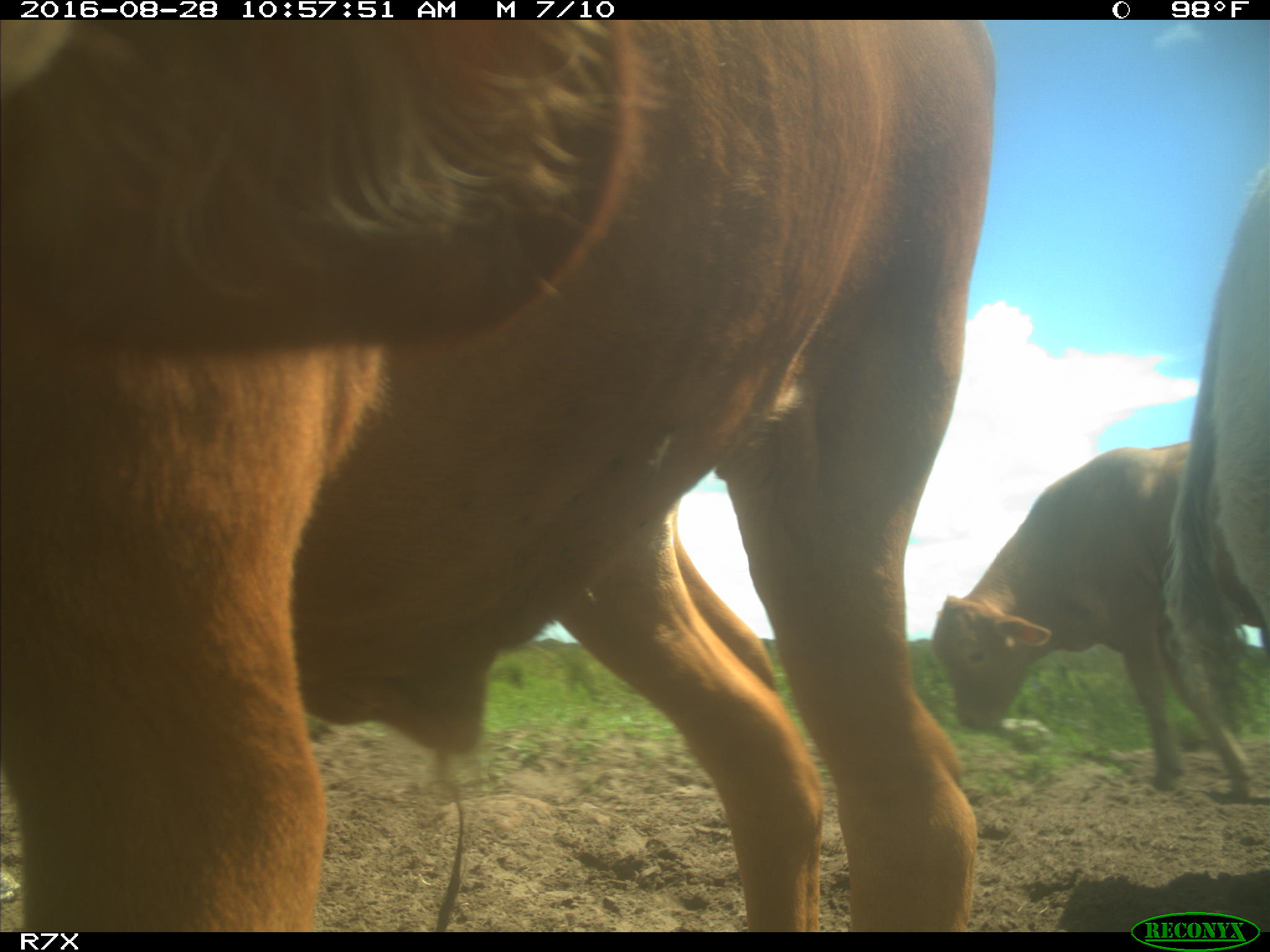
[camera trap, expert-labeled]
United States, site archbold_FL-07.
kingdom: Animalia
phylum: Chordata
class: Mammalia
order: Artiodactyla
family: Bovidae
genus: Bos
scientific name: Bos taurus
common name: domestic cow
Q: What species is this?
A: Bos taurus (domestic cow).